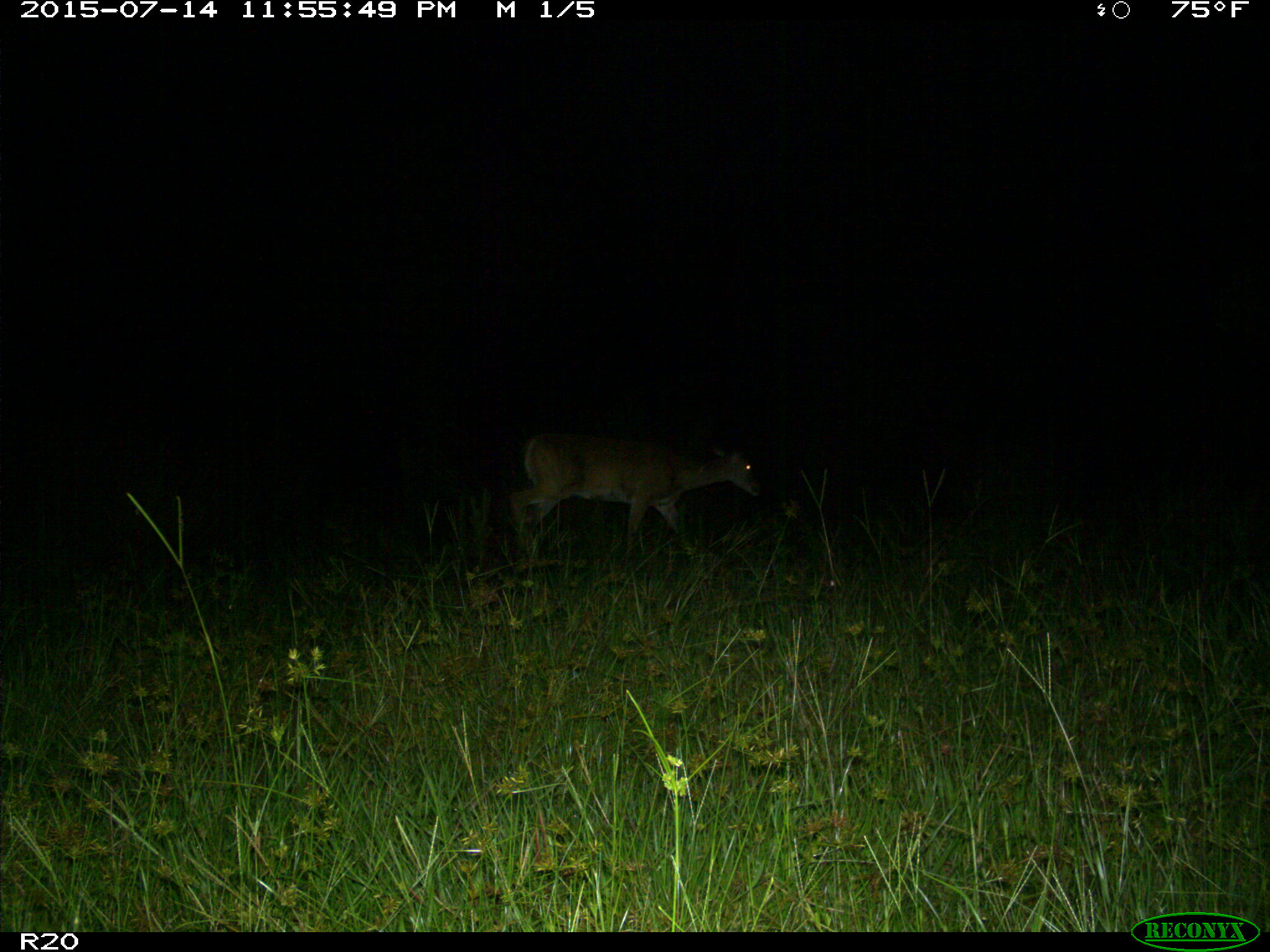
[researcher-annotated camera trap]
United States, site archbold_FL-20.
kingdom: Animalia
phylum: Chordata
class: Mammalia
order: Artiodactyla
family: Cervidae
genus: Odocoileus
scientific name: Odocoileus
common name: deer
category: unidentified deer